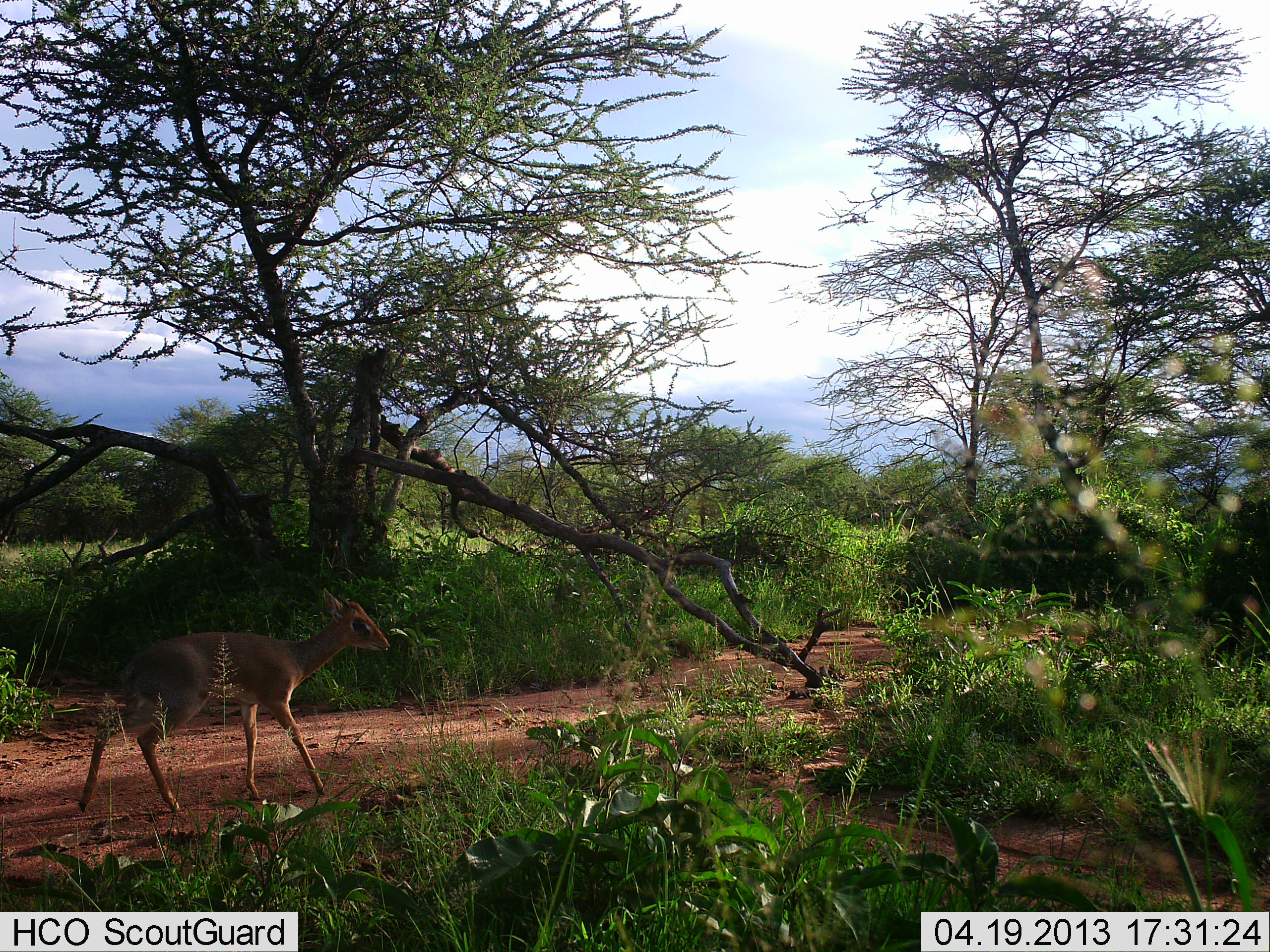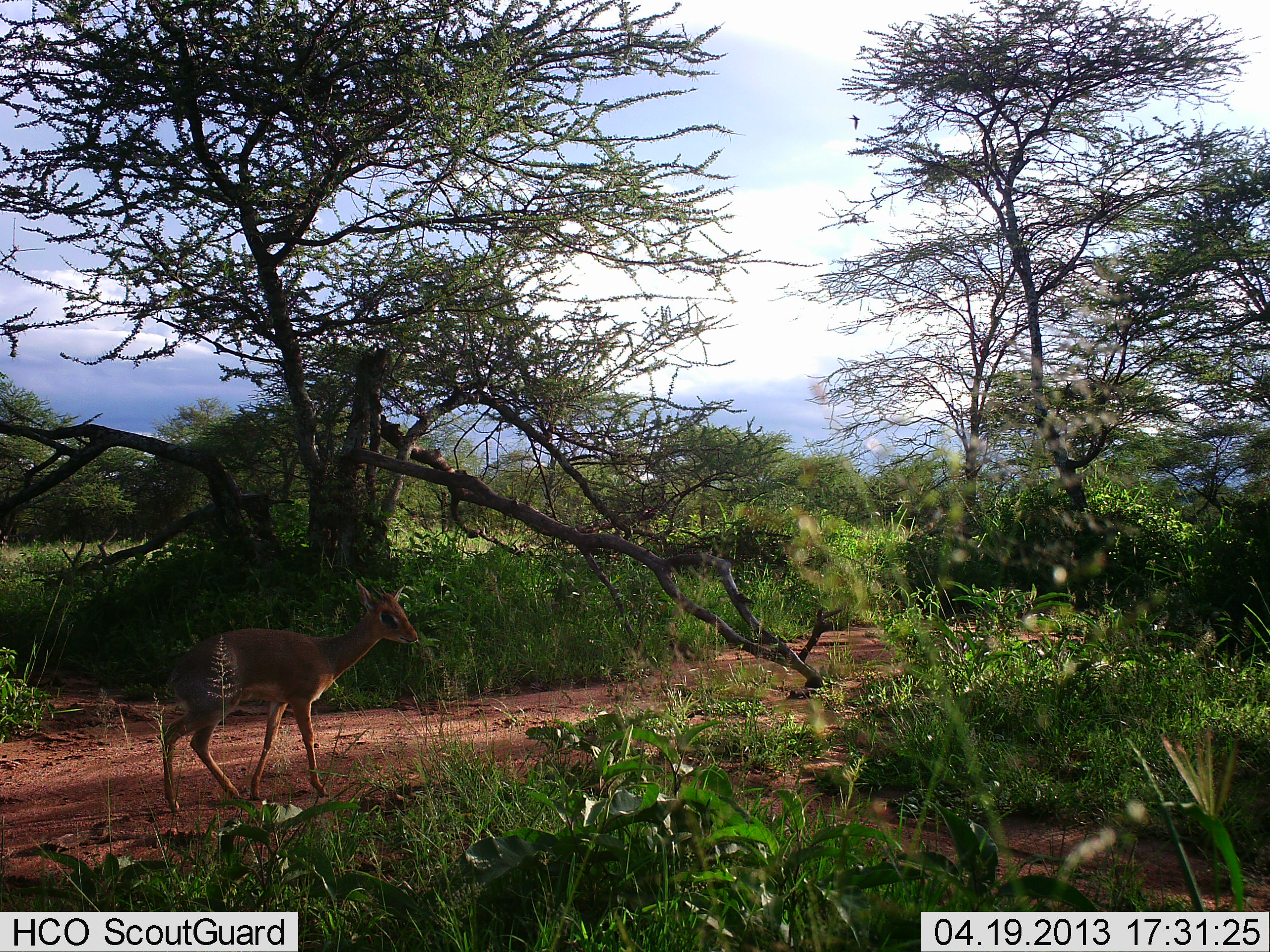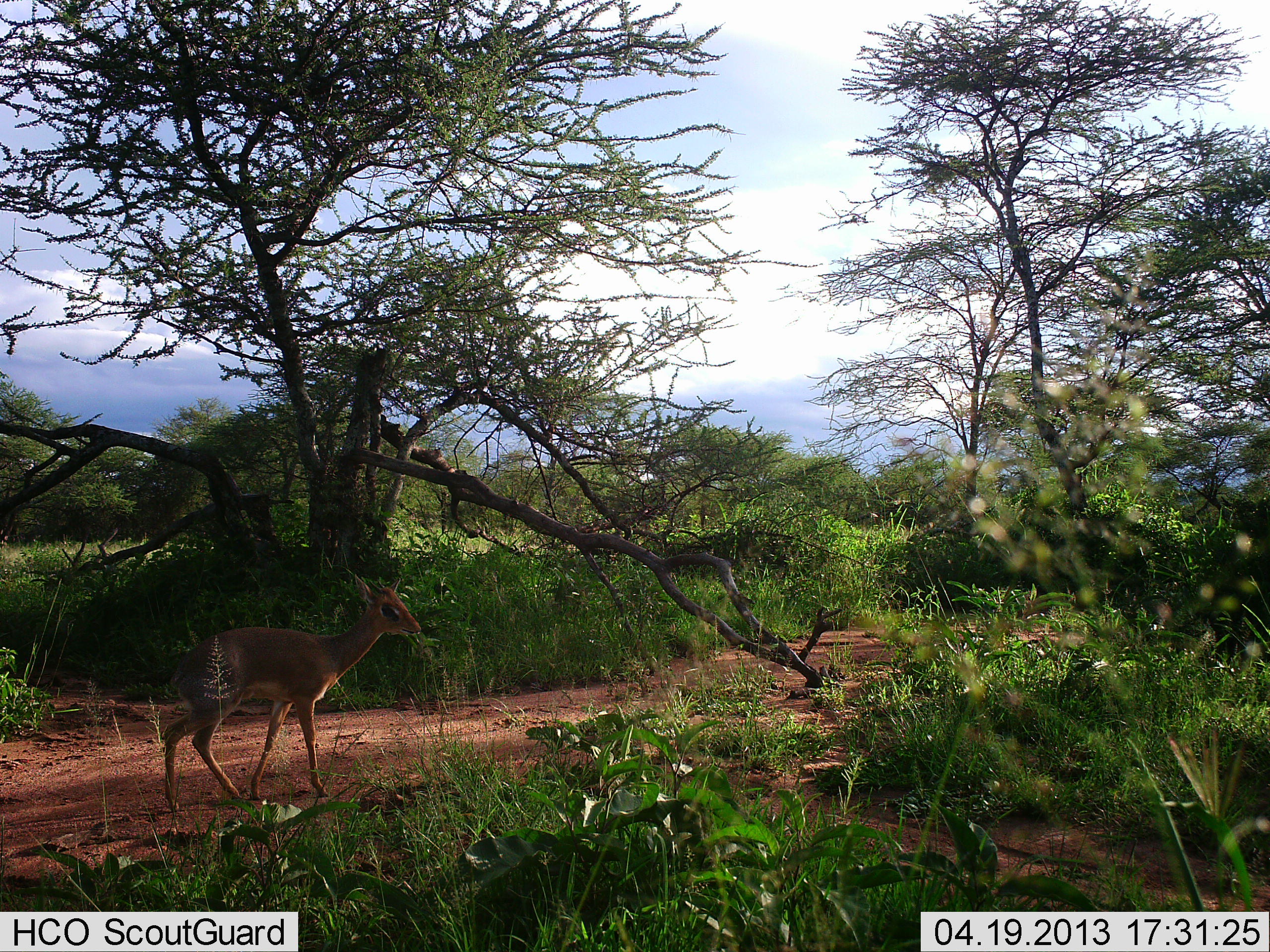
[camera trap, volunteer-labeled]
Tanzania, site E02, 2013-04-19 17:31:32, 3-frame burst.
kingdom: Animalia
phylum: Chordata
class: Mammalia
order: Artiodactyla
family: Bovidae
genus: Madoqua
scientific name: Madoqua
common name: dikdik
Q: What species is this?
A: Dikdik (Madoqua).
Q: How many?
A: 1.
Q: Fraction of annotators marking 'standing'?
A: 10%.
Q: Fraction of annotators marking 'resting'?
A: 0%.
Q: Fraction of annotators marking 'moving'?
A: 100%.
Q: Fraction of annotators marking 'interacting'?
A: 0%.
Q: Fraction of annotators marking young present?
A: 0%.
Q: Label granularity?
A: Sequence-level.